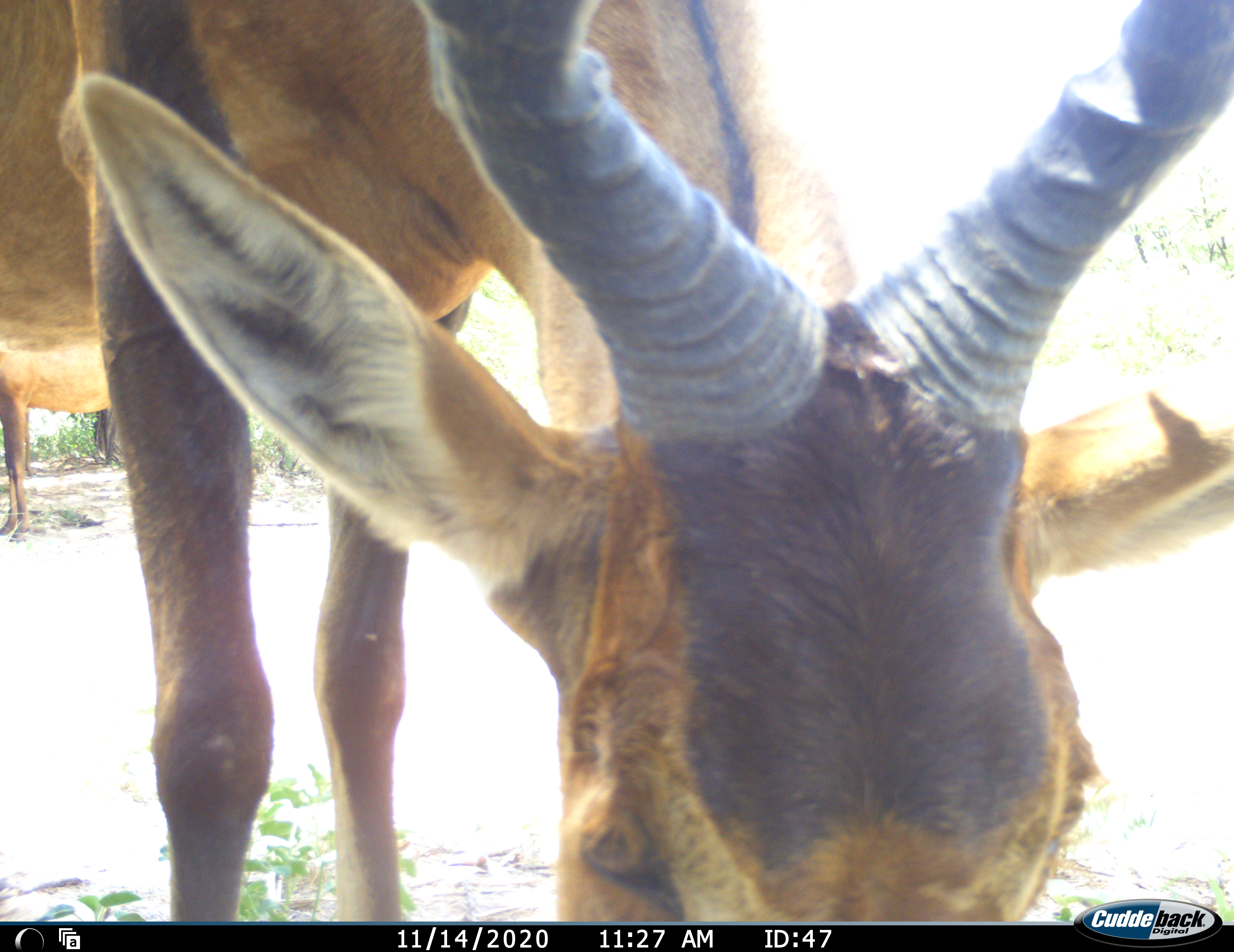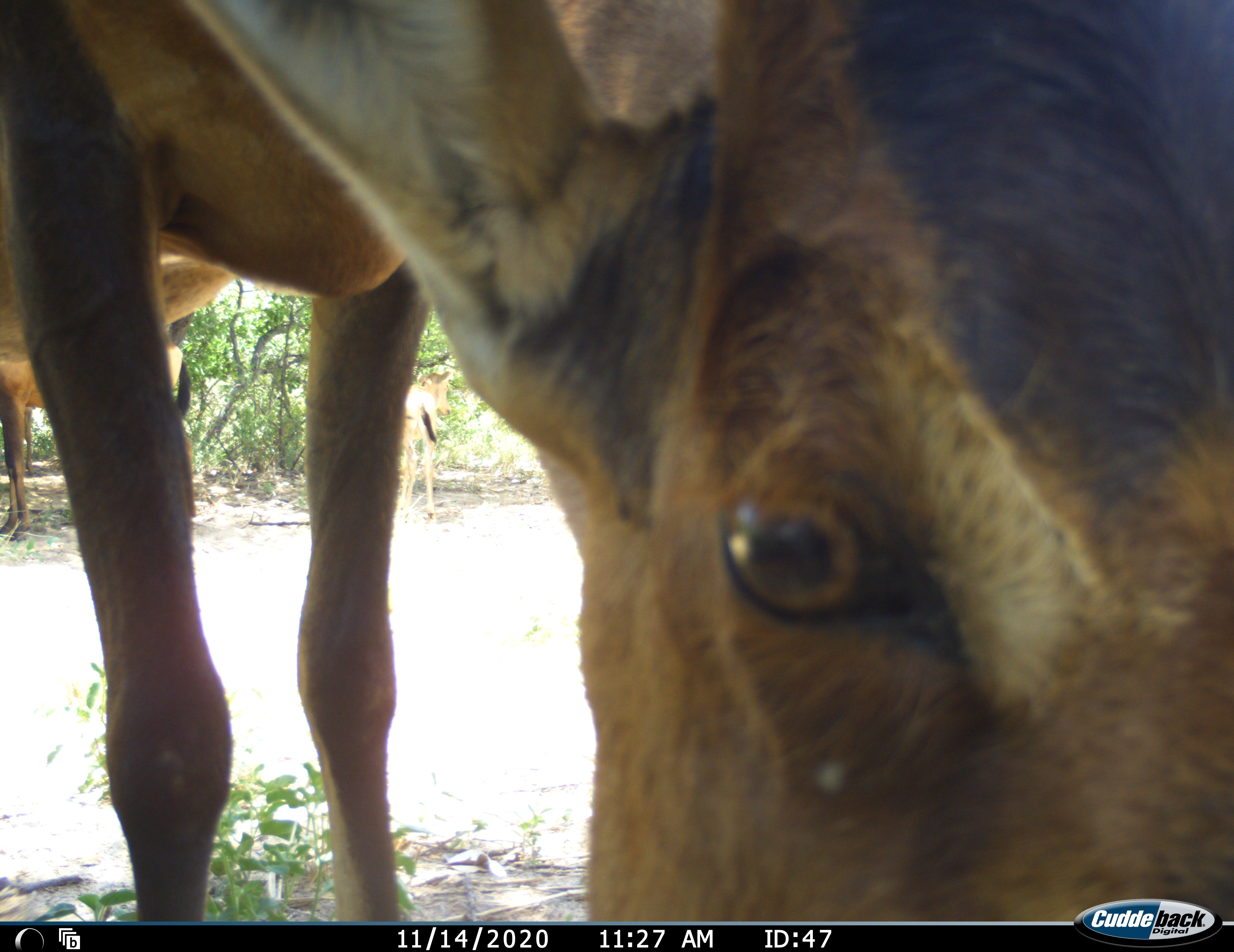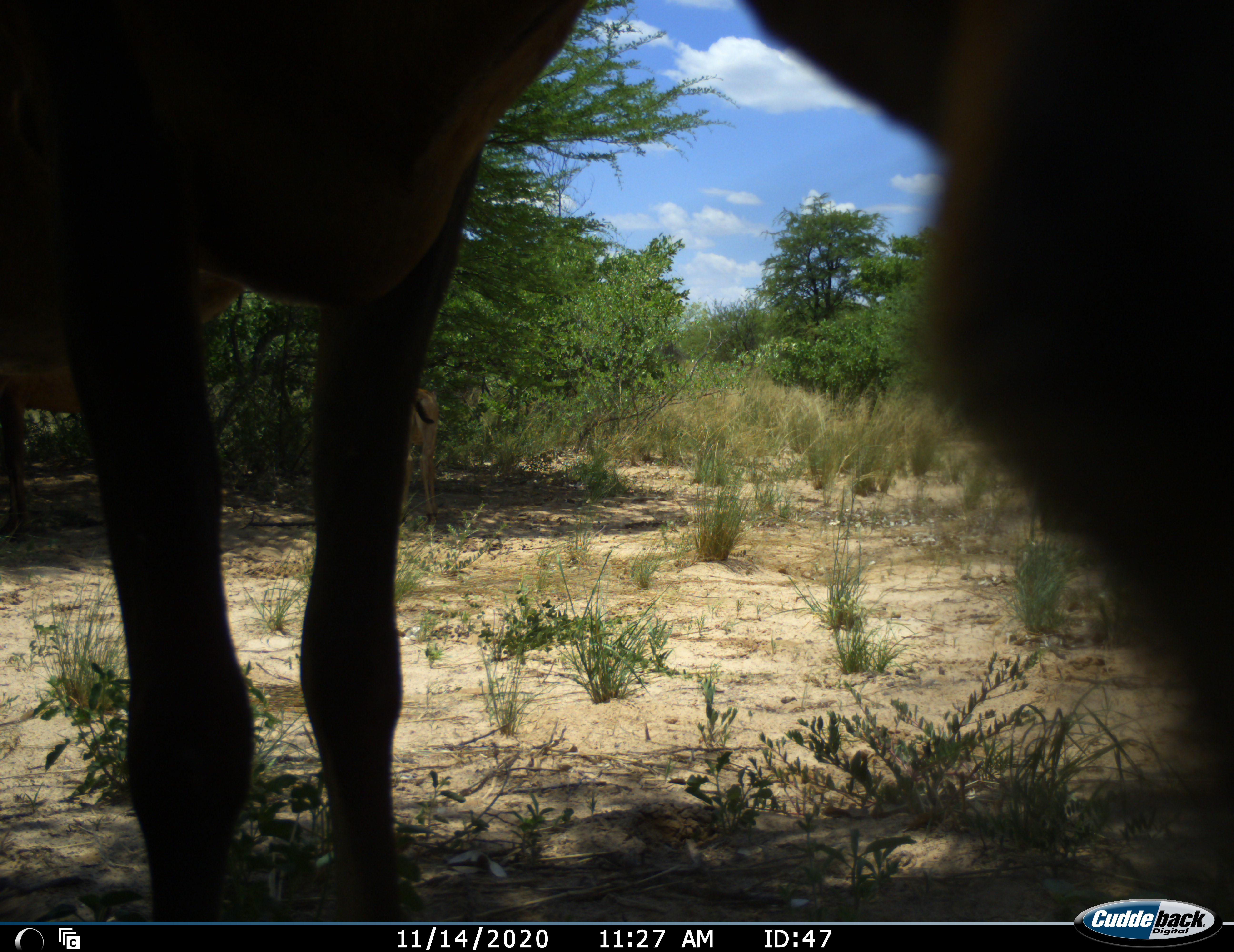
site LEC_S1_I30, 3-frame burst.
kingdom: Animalia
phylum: Chordata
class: Mammalia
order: Artiodactyla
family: Bovidae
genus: Alcelaphus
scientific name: Alcelaphus buselaphus caama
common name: red hartebeest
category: hartebeestred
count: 3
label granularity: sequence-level